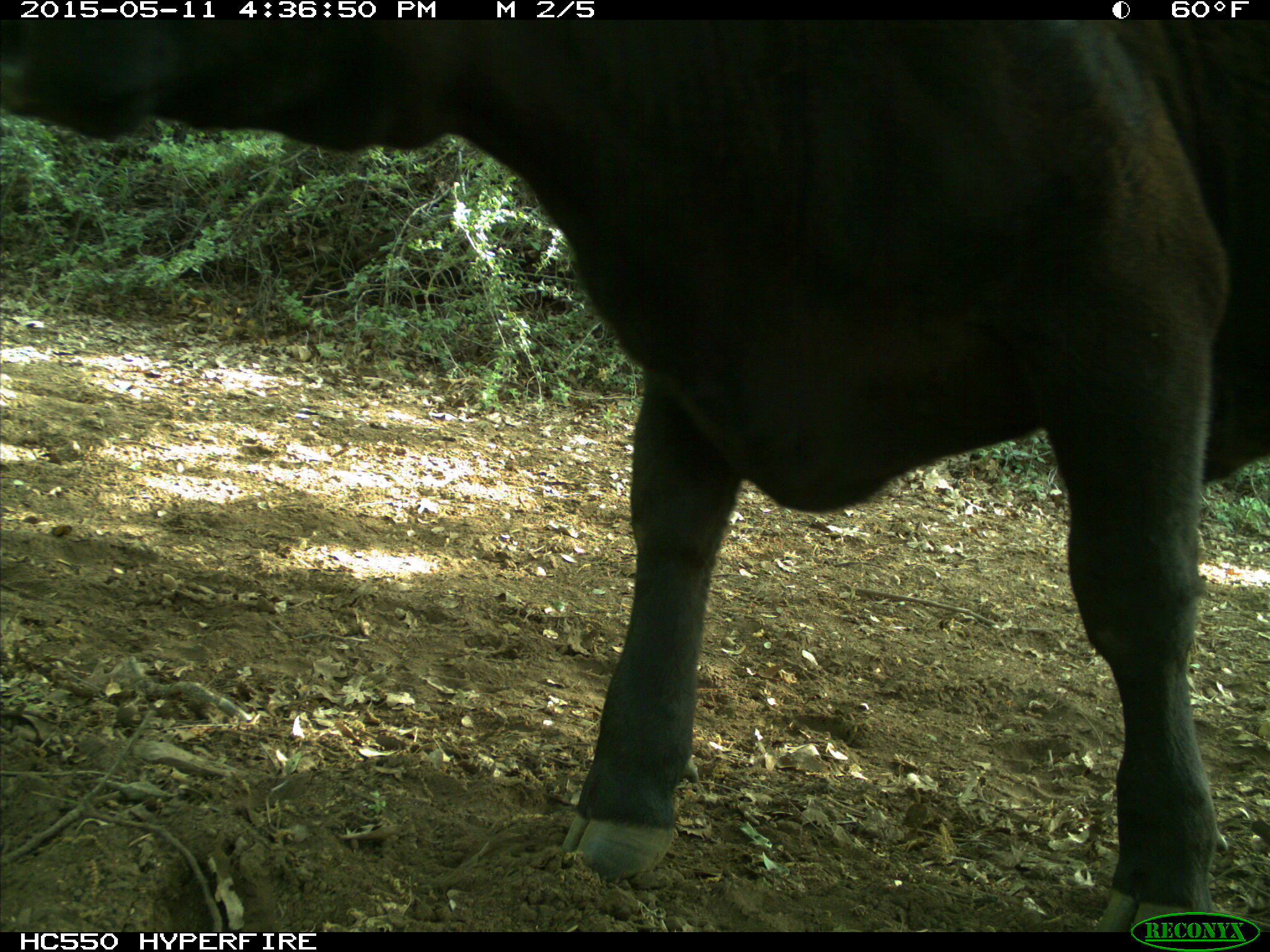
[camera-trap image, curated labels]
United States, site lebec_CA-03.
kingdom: Animalia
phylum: Chordata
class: Mammalia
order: Artiodactyla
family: Bovidae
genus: Bos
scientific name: Bos taurus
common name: domestic cow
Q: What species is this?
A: Bos taurus (domestic cow).